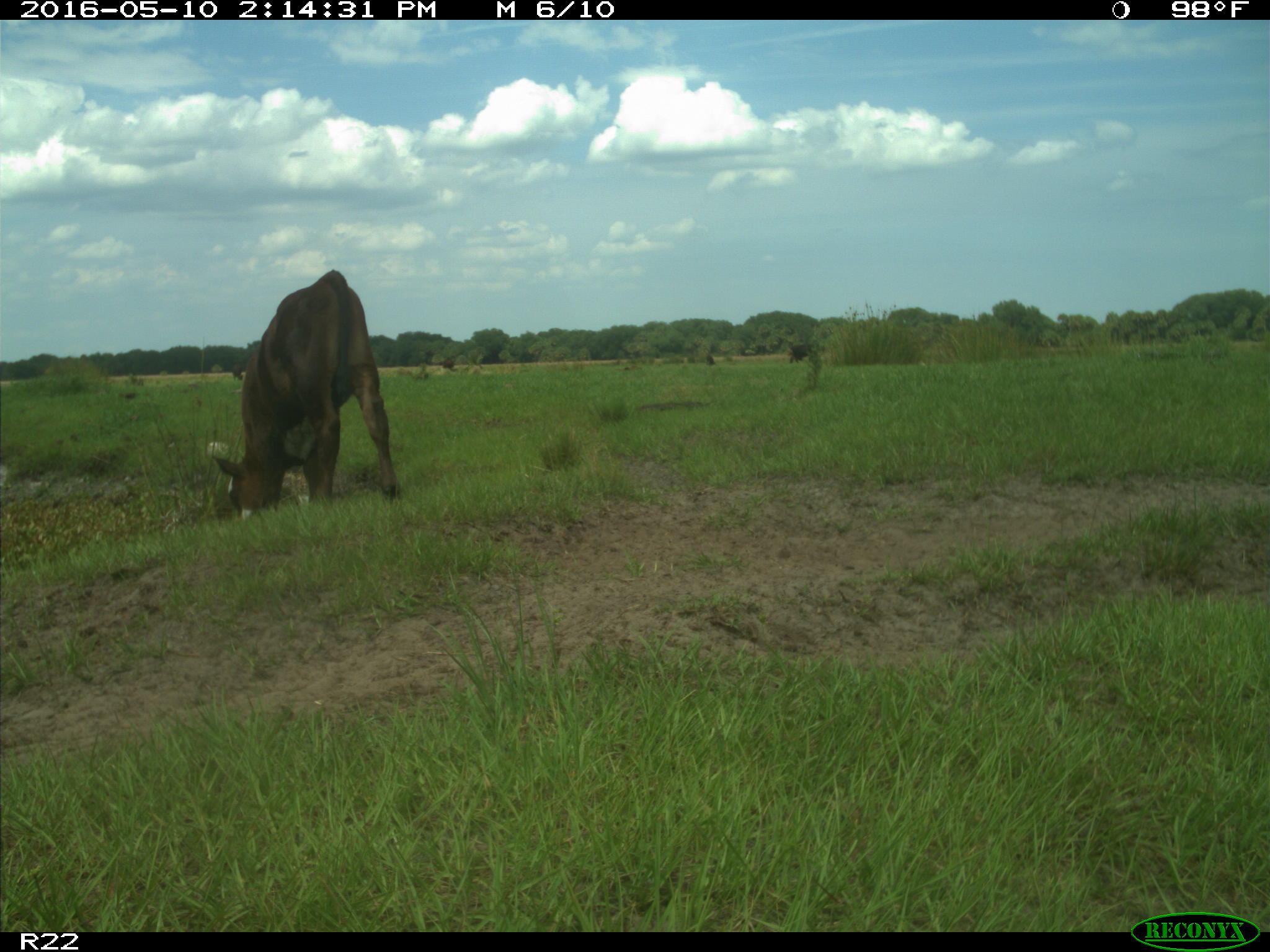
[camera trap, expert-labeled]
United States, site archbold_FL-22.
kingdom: Animalia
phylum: Chordata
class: Mammalia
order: Artiodactyla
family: Bovidae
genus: Bos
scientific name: Bos taurus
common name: domestic cow